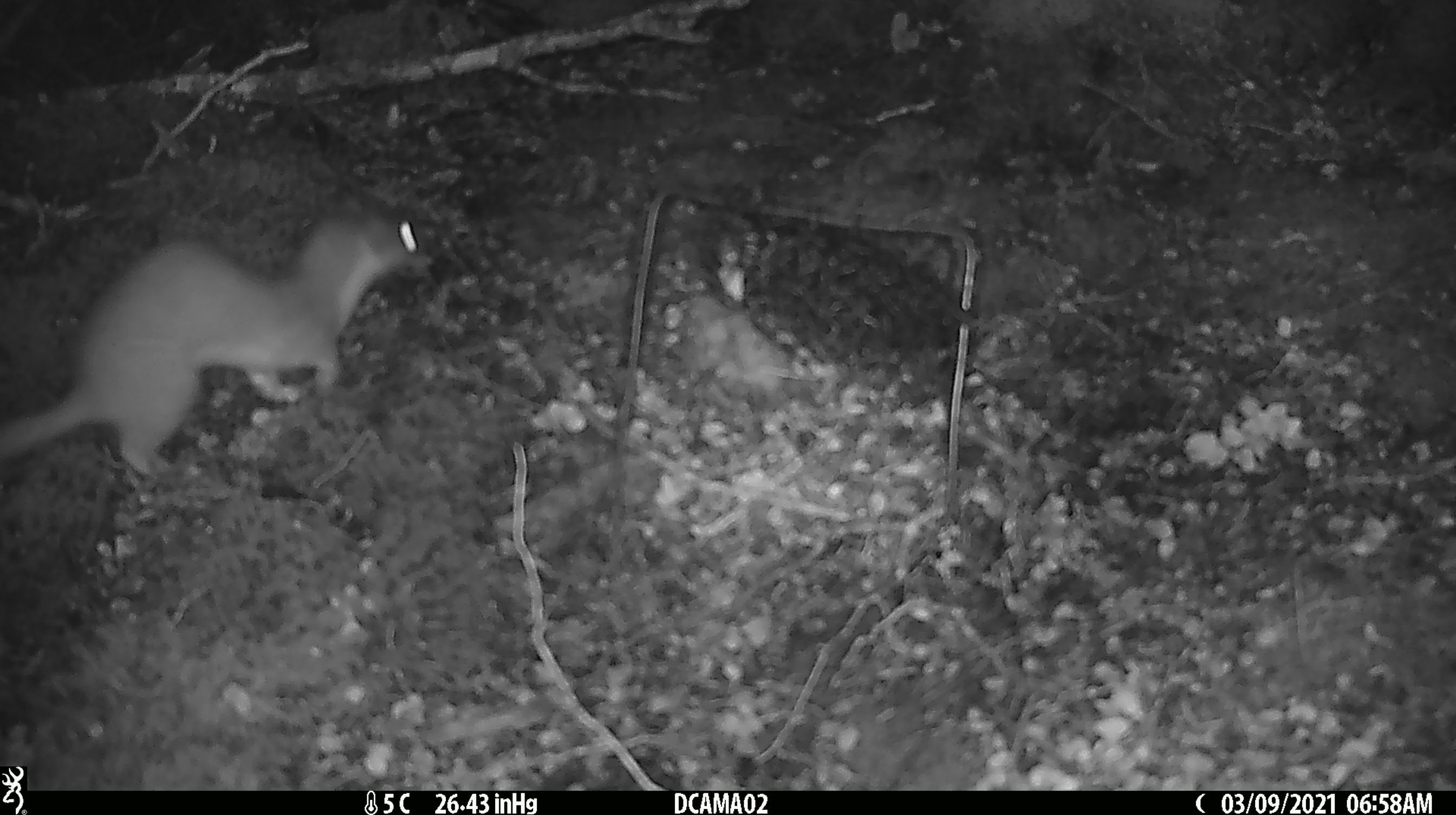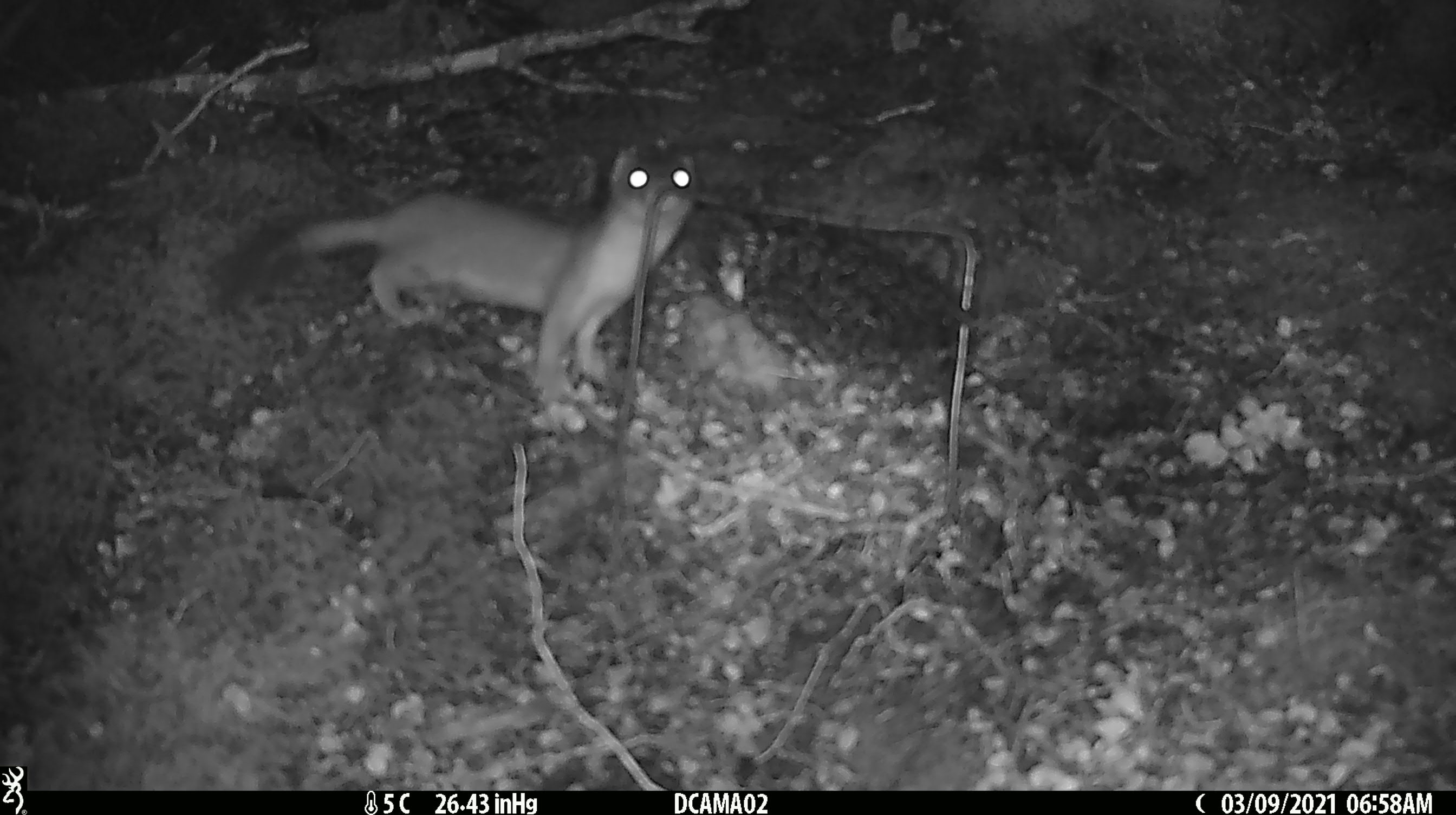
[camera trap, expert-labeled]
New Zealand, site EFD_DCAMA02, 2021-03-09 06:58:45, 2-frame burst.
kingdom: Animalia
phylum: Chordata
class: Mammalia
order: Carnivora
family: Mustelidae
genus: Mustela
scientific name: Mustela erminea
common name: stoat